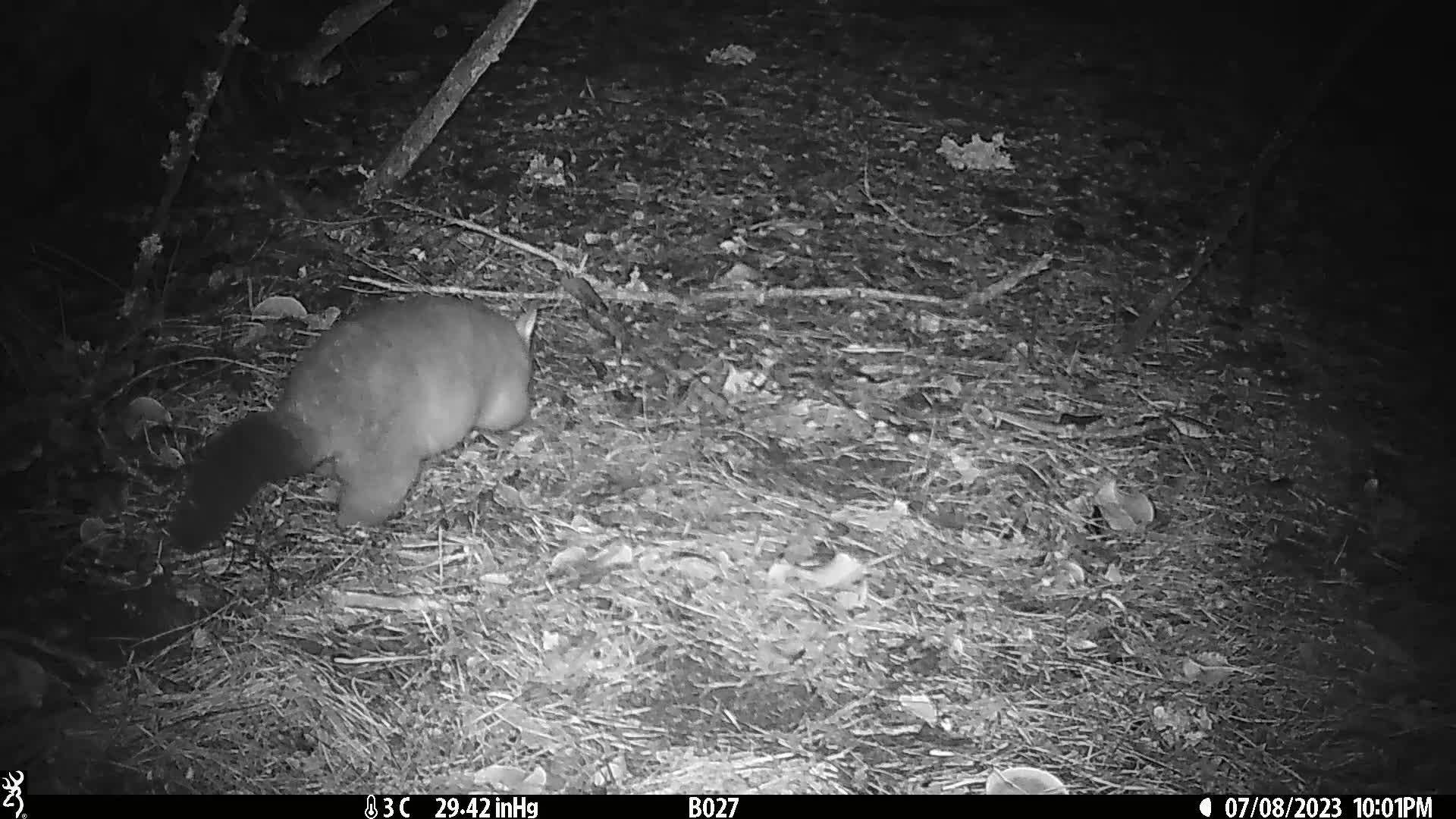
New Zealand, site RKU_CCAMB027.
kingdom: Animalia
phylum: Chordata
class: Mammalia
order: Diprotodontia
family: Phalangeridae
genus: Trichosurus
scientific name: Trichosurus vulpecula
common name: common brushtail possum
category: possum